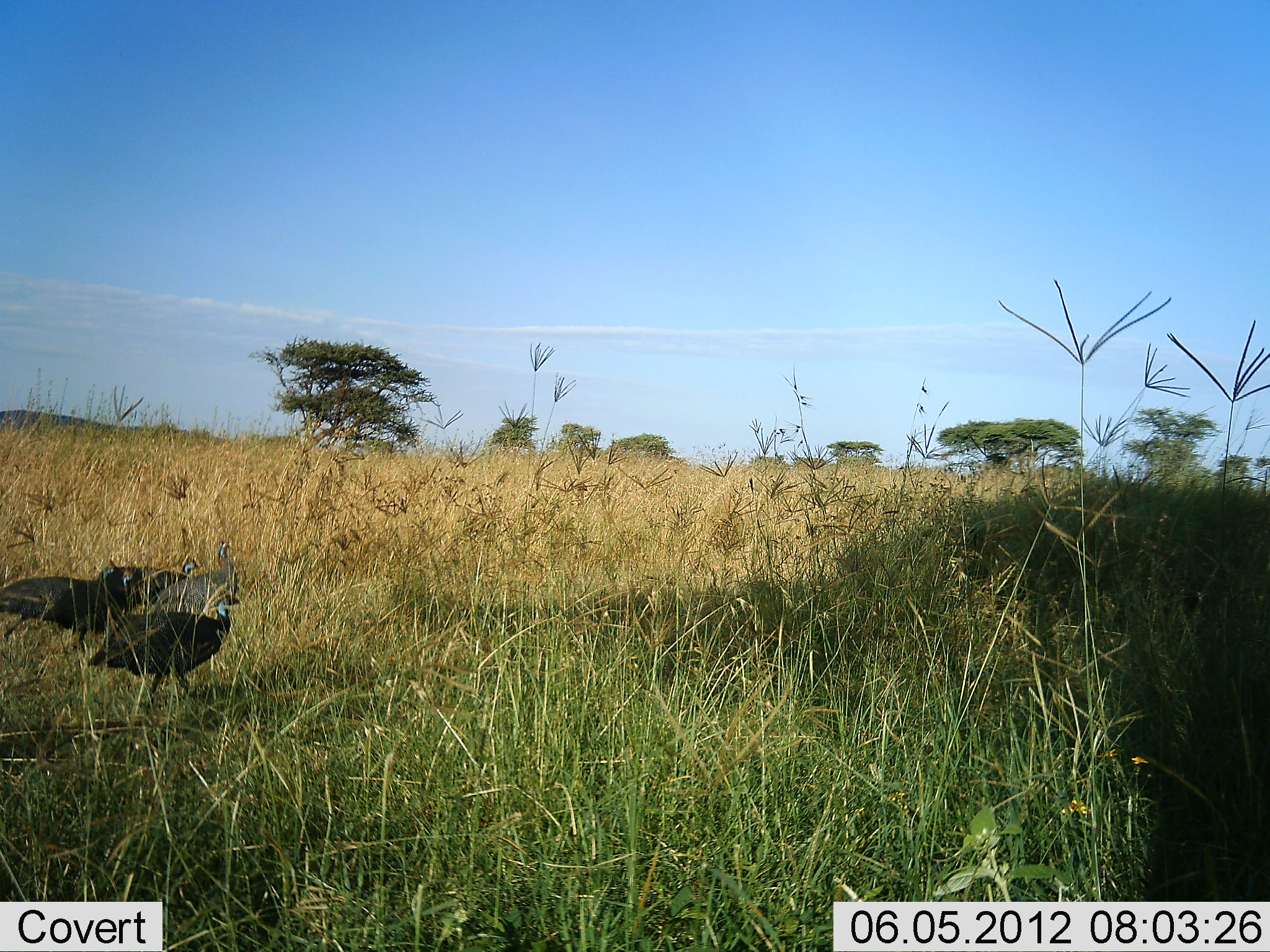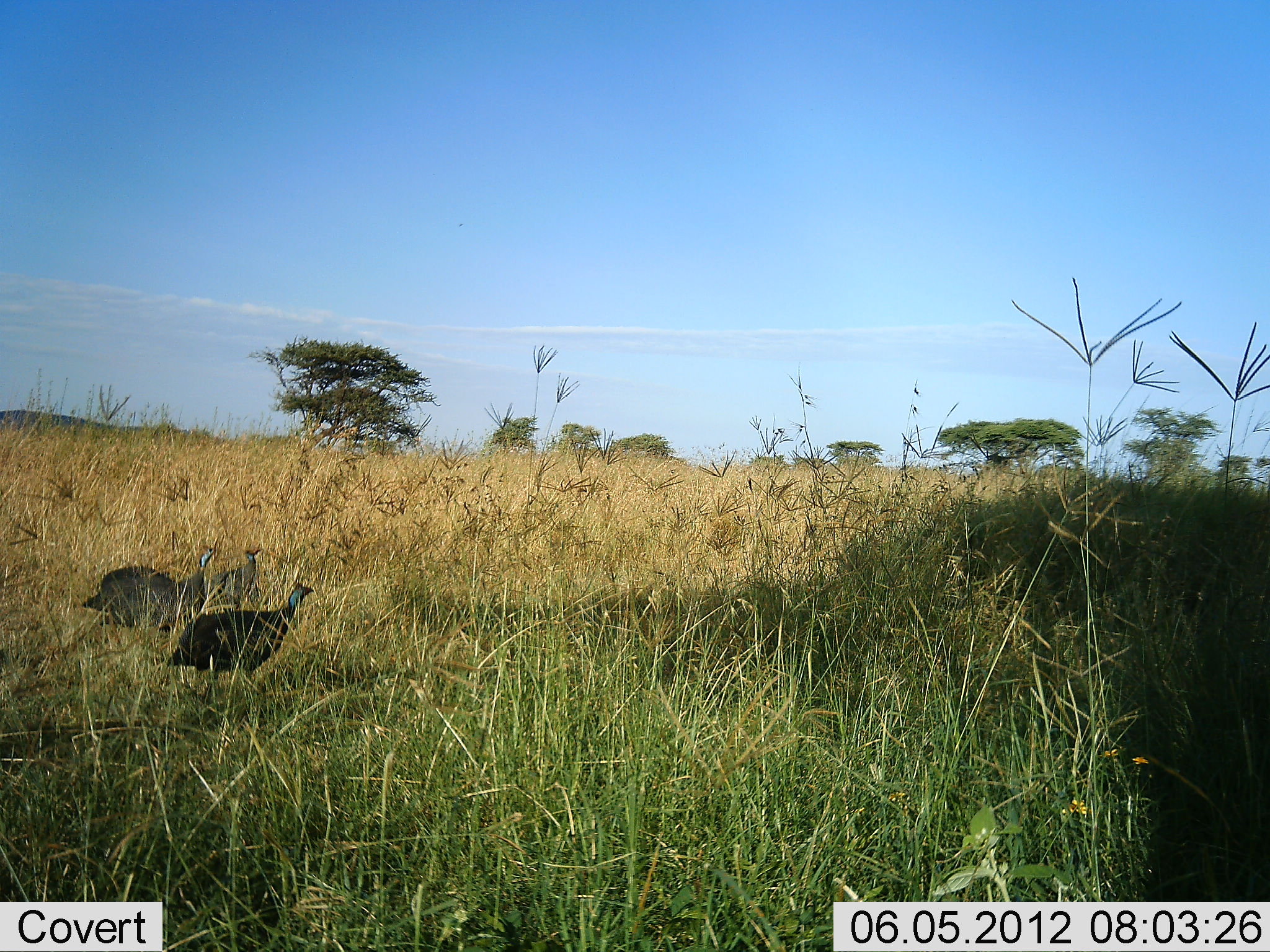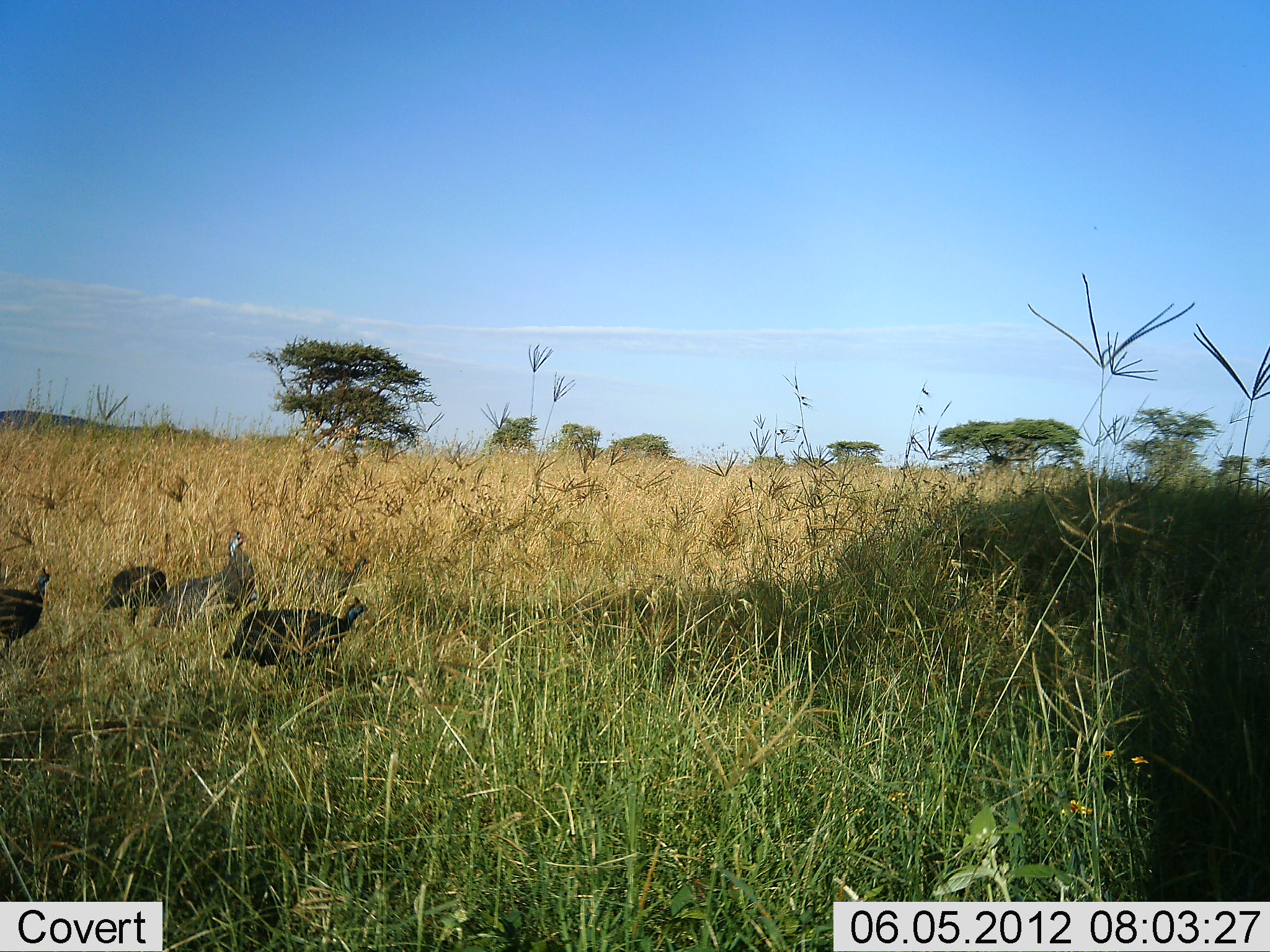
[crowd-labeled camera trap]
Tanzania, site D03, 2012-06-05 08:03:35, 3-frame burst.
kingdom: Animalia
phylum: Chordata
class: Aves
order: Galliformes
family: Numididae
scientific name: Numididae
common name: guinea fowl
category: guineafowl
Guineafowl (guinea fowl) (Numididae), count 4. Behavior (volunteer vote fractions): standing 0%, resting 0%, moving 90%, interacting 0%. Young present (vote fraction): 0%. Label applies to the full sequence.